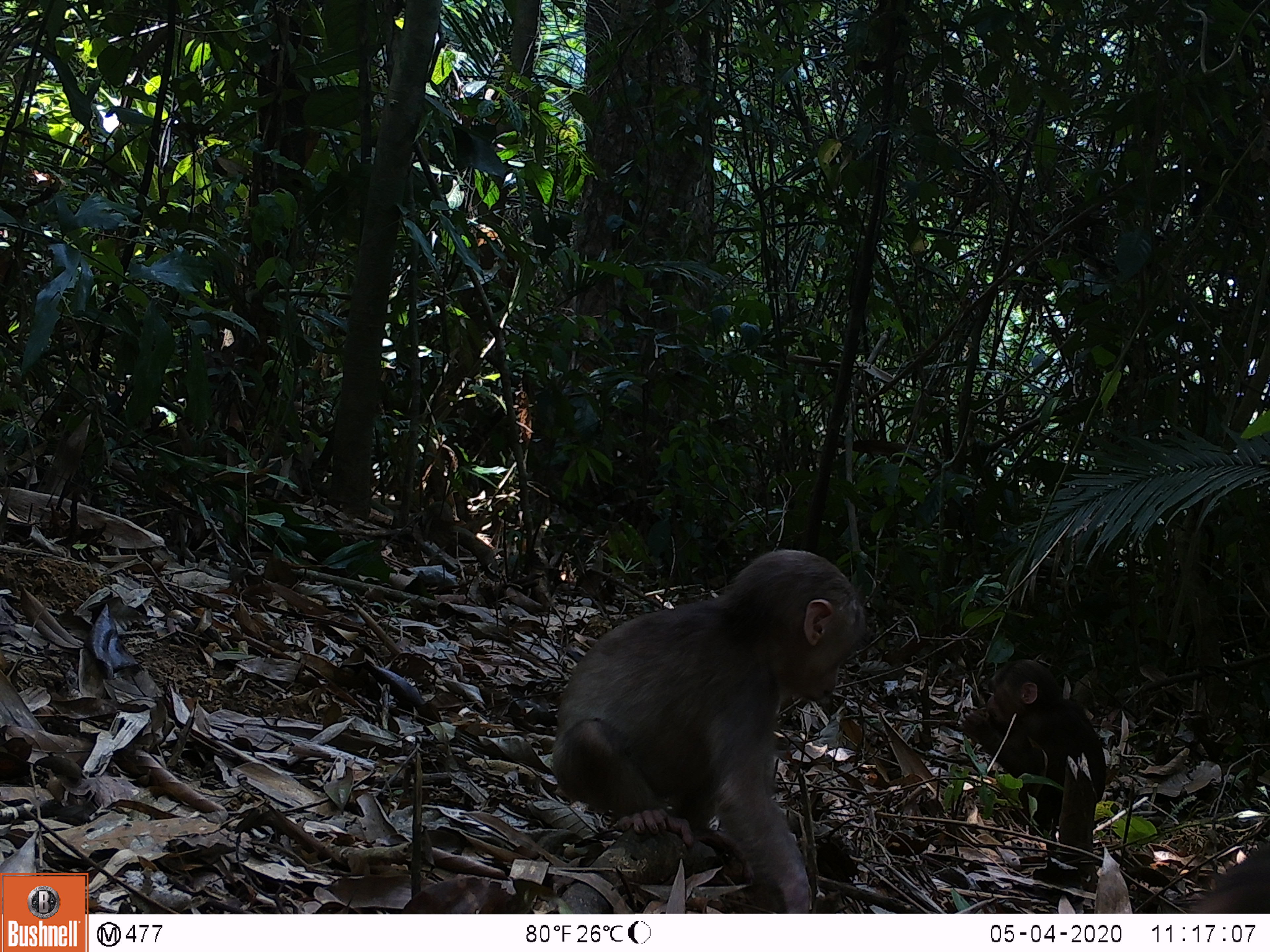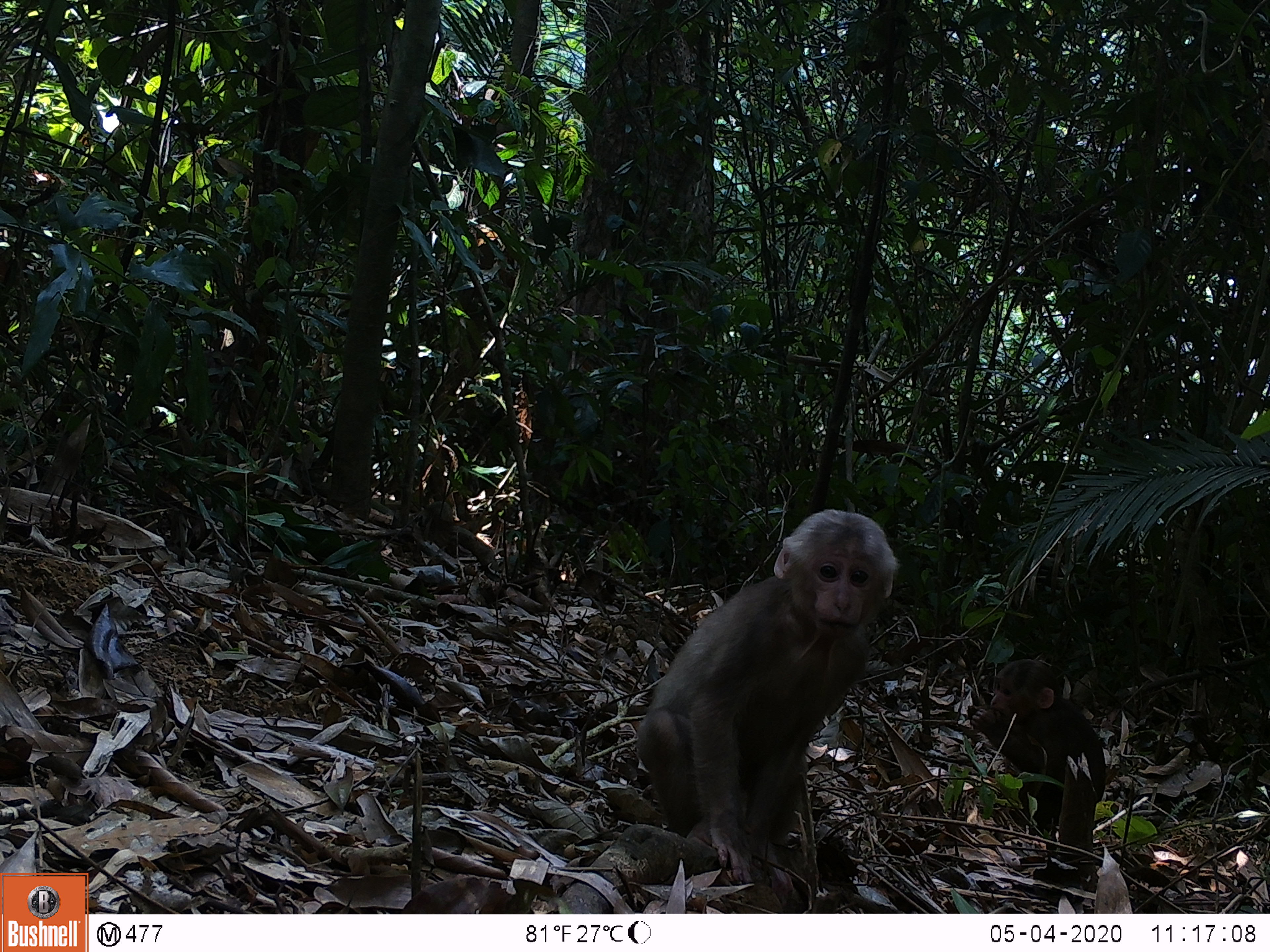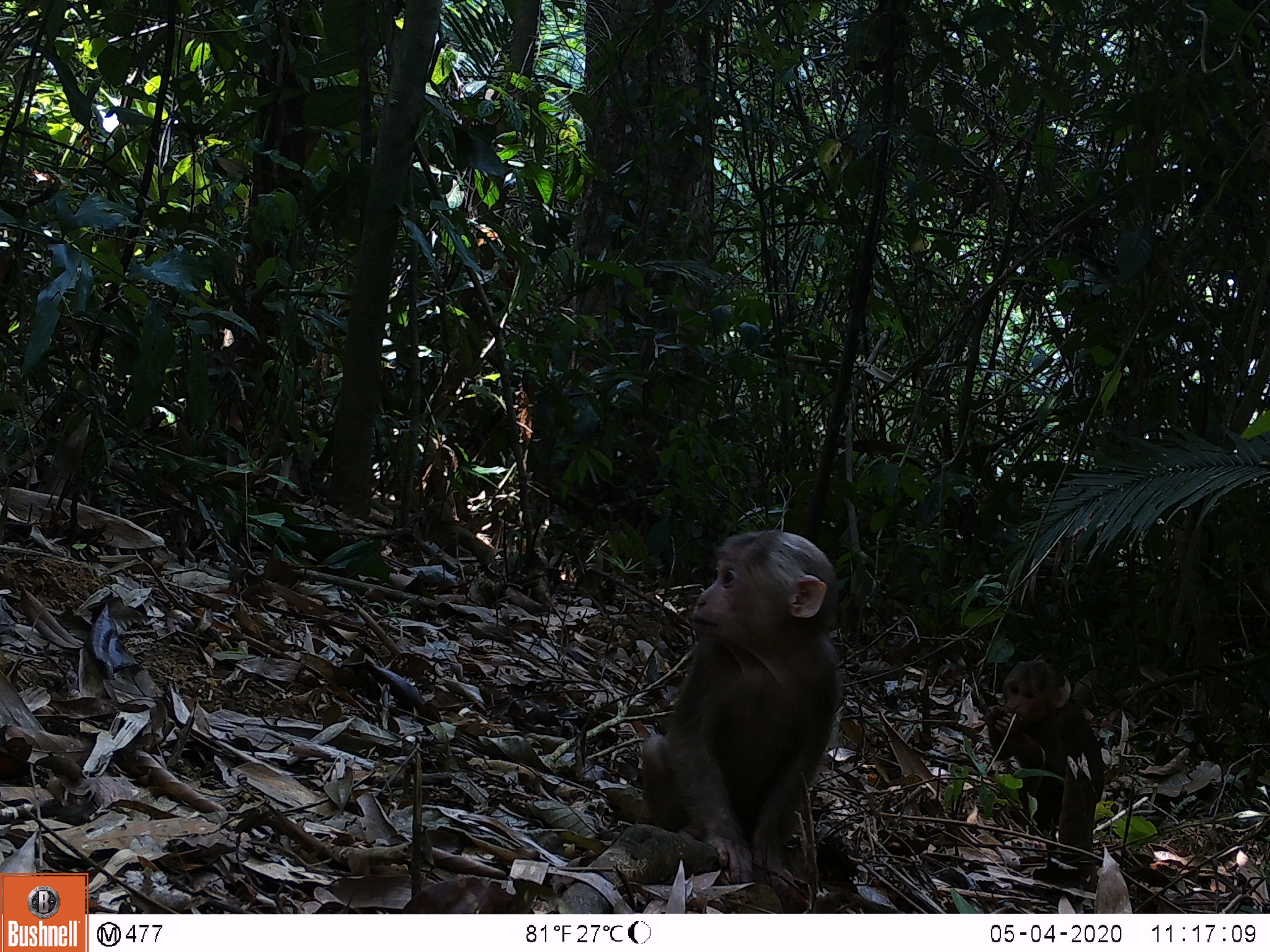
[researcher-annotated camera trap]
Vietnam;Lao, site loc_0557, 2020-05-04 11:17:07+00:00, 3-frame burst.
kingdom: Animalia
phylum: Chordata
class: Mammalia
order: Primates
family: Cercopithecidae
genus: Macaca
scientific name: Macaca arctoides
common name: stump-tailed macaque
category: stump tailed macaque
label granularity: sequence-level